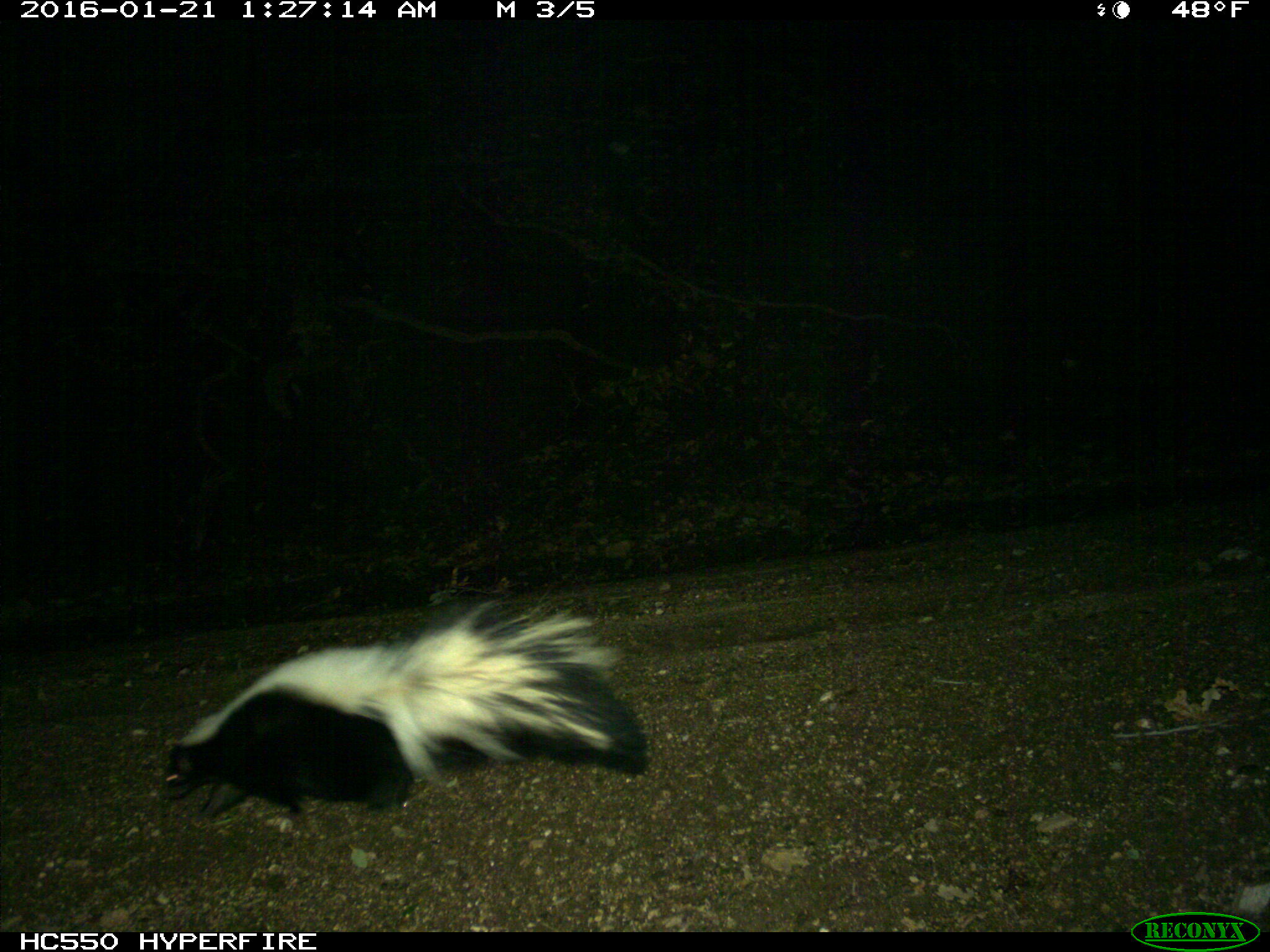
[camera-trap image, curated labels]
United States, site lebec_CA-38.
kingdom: Animalia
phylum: Chordata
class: Mammalia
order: Carnivora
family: Mephitidae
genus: Mephitis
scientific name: Mephitis mephitis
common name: striped skunk